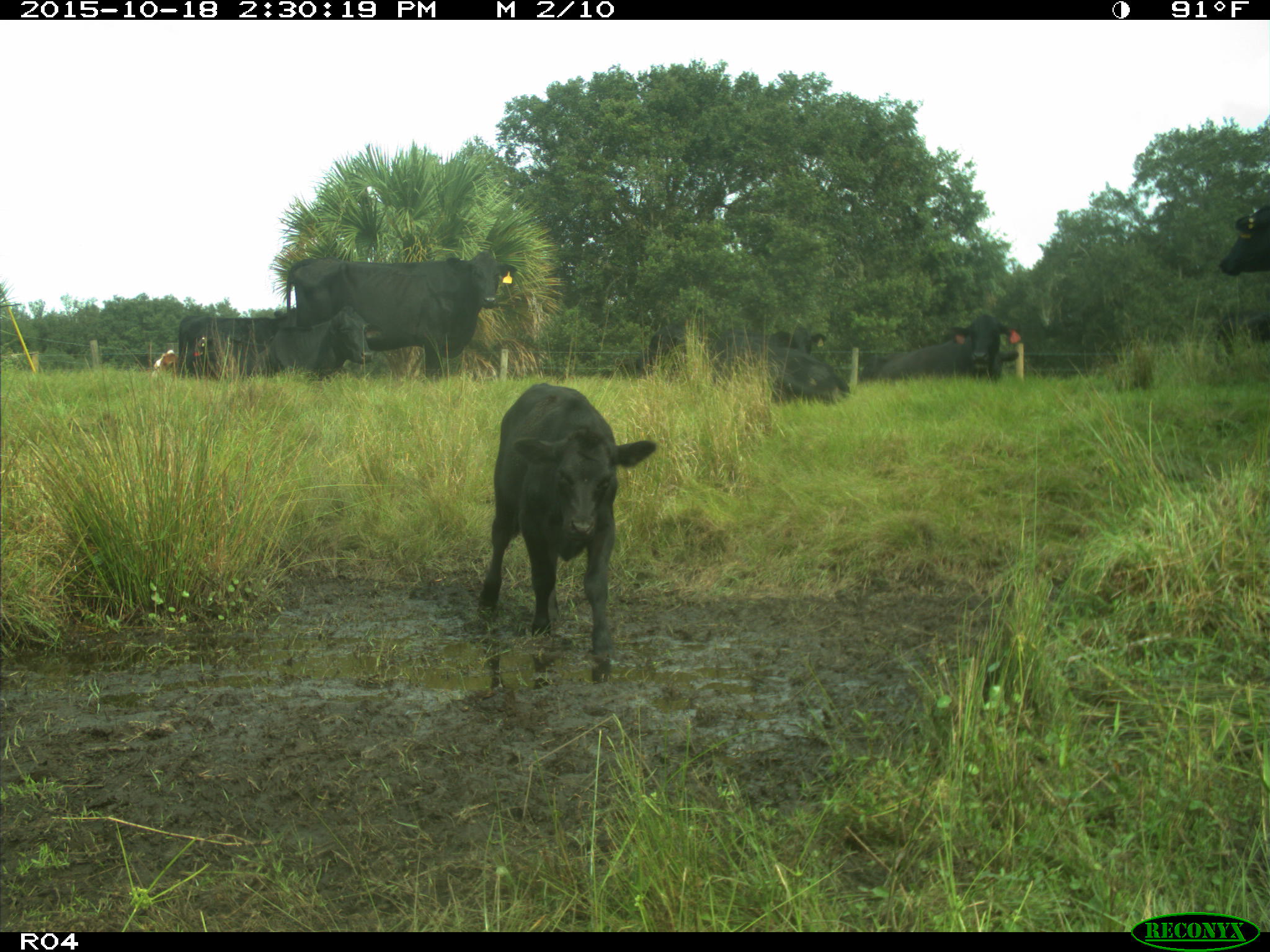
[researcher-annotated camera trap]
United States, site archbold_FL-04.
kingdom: Animalia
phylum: Chordata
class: Mammalia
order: Artiodactyla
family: Bovidae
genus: Bos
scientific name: Bos taurus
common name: domestic cow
Bos taurus (domestic cow).